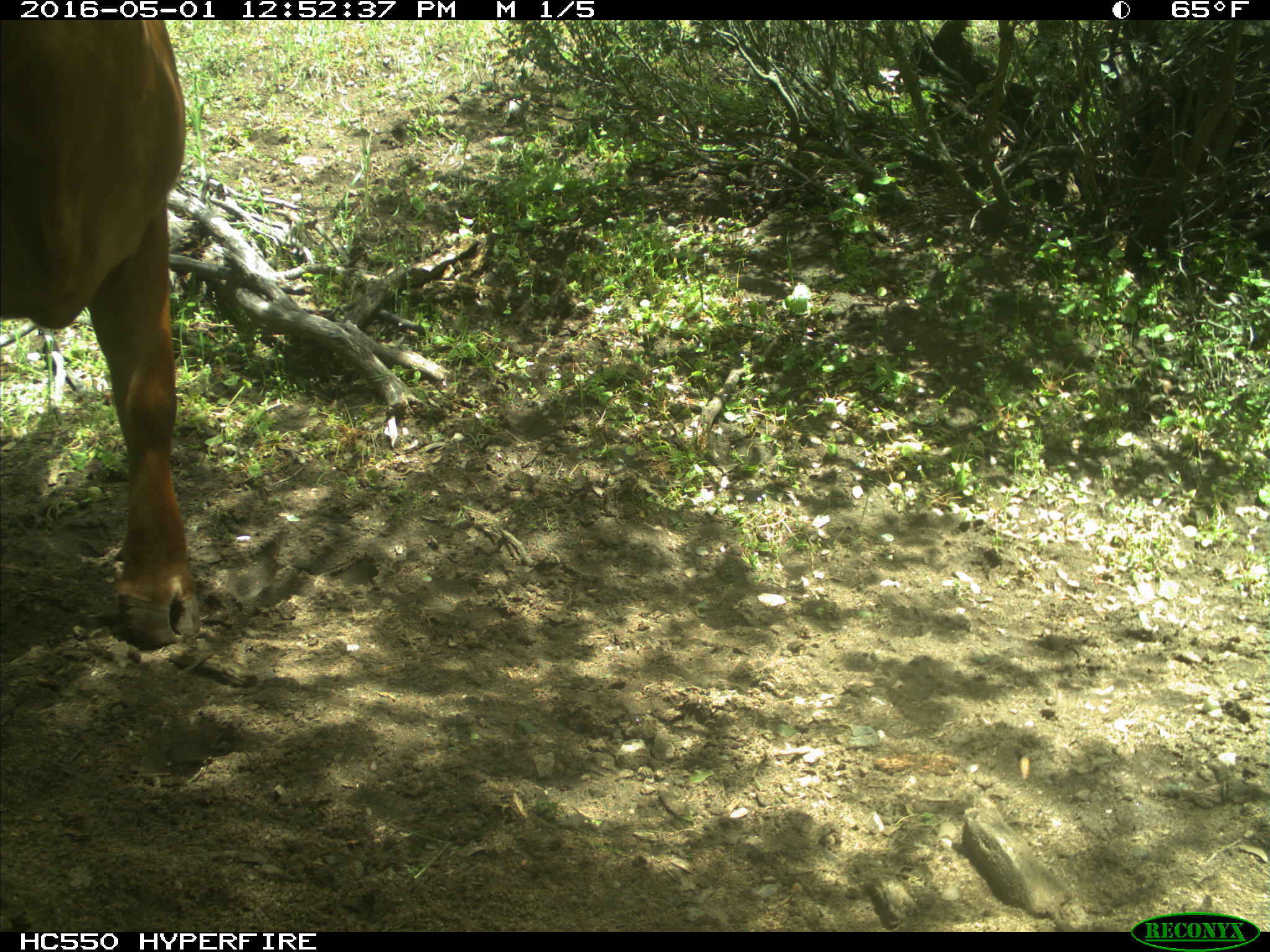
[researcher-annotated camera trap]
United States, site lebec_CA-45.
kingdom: Animalia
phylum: Chordata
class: Mammalia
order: Artiodactyla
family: Bovidae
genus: Bos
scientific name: Bos taurus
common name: domestic cow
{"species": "Bos taurus (domestic cow)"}